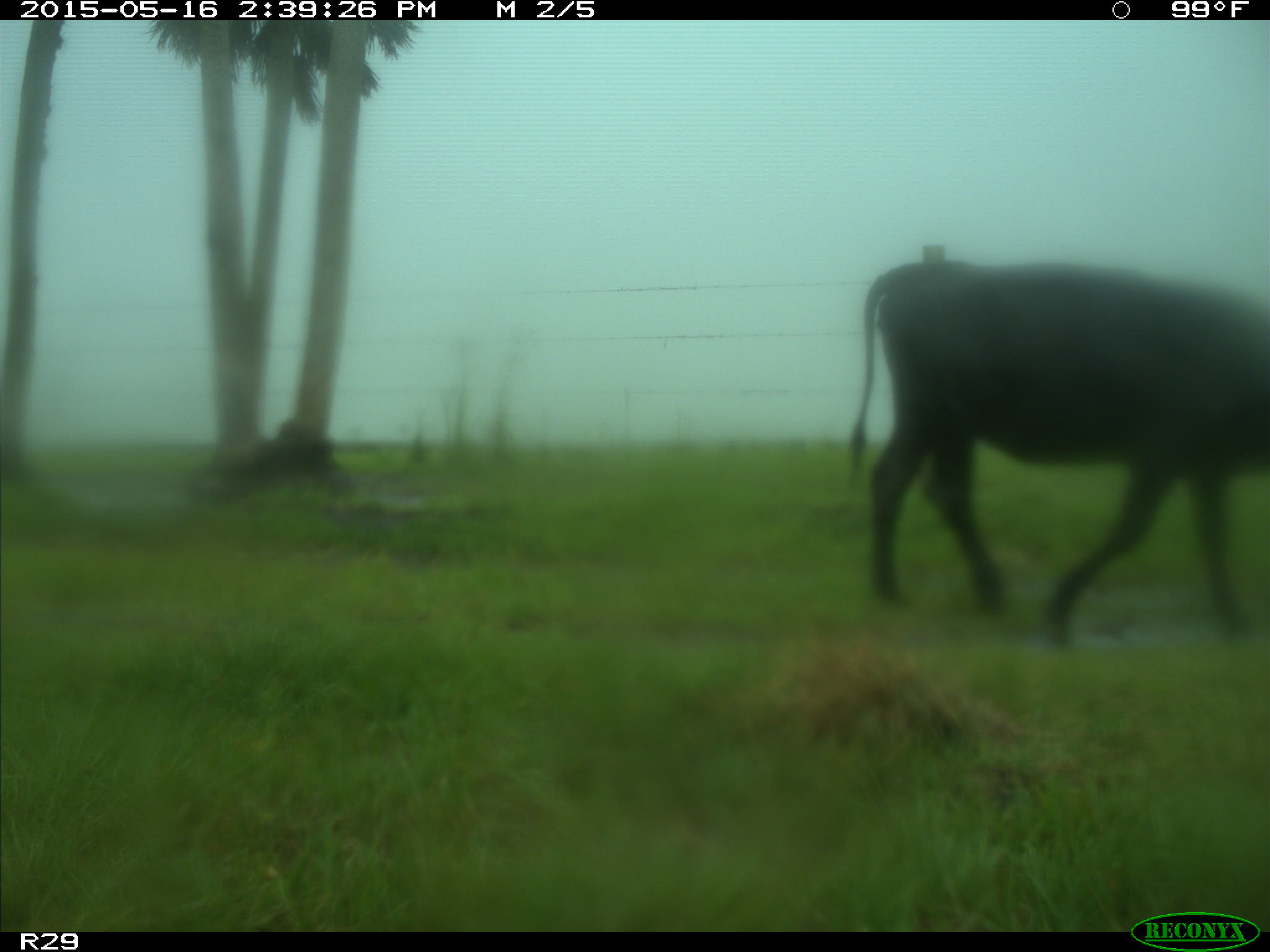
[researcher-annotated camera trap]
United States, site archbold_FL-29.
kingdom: Animalia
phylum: Chordata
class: Mammalia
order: Artiodactyla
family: Bovidae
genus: Bos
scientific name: Bos taurus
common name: domestic cow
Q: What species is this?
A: Bos taurus (domestic cow).